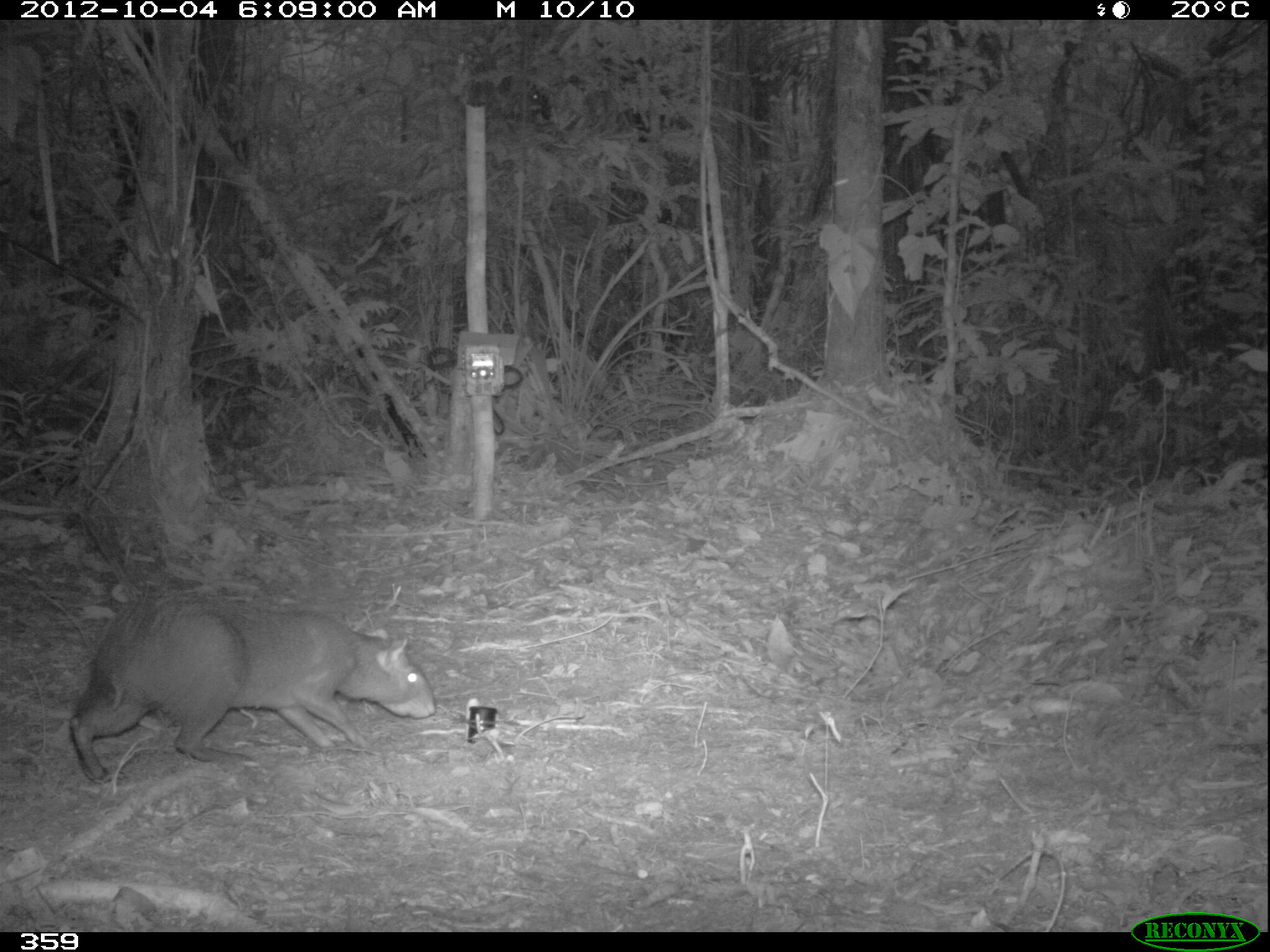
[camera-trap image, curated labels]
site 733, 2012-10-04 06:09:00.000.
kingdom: Animalia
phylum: Chordata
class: Mammalia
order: Rodentia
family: Dasyproctidae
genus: Dasyprocta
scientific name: Dasyprocta punctata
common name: central american agouti